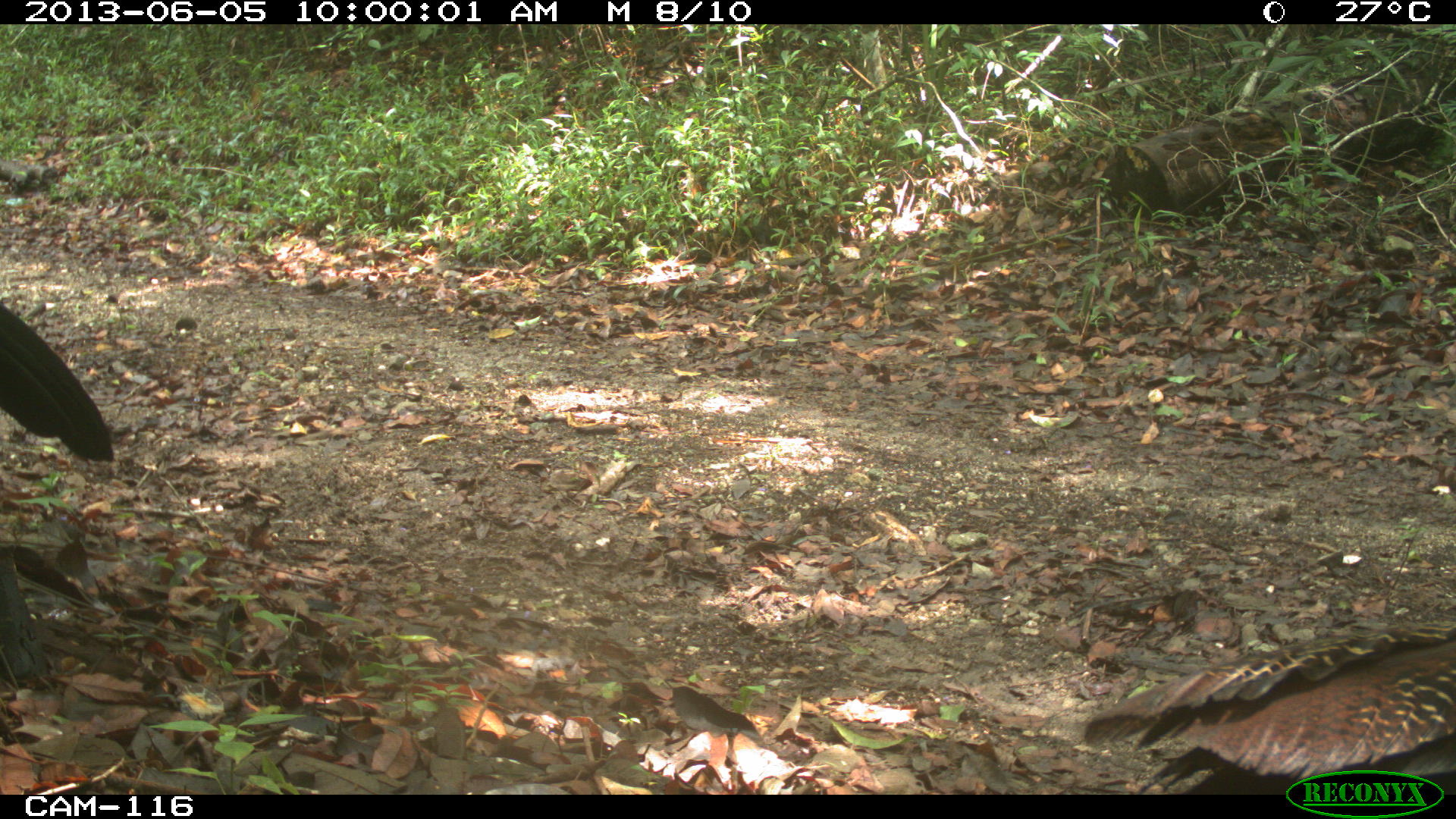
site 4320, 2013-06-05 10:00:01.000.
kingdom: Animalia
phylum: Chordata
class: Aves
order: Galliformes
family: Cracidae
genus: Crax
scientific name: Crax rubra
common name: great curassow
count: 3